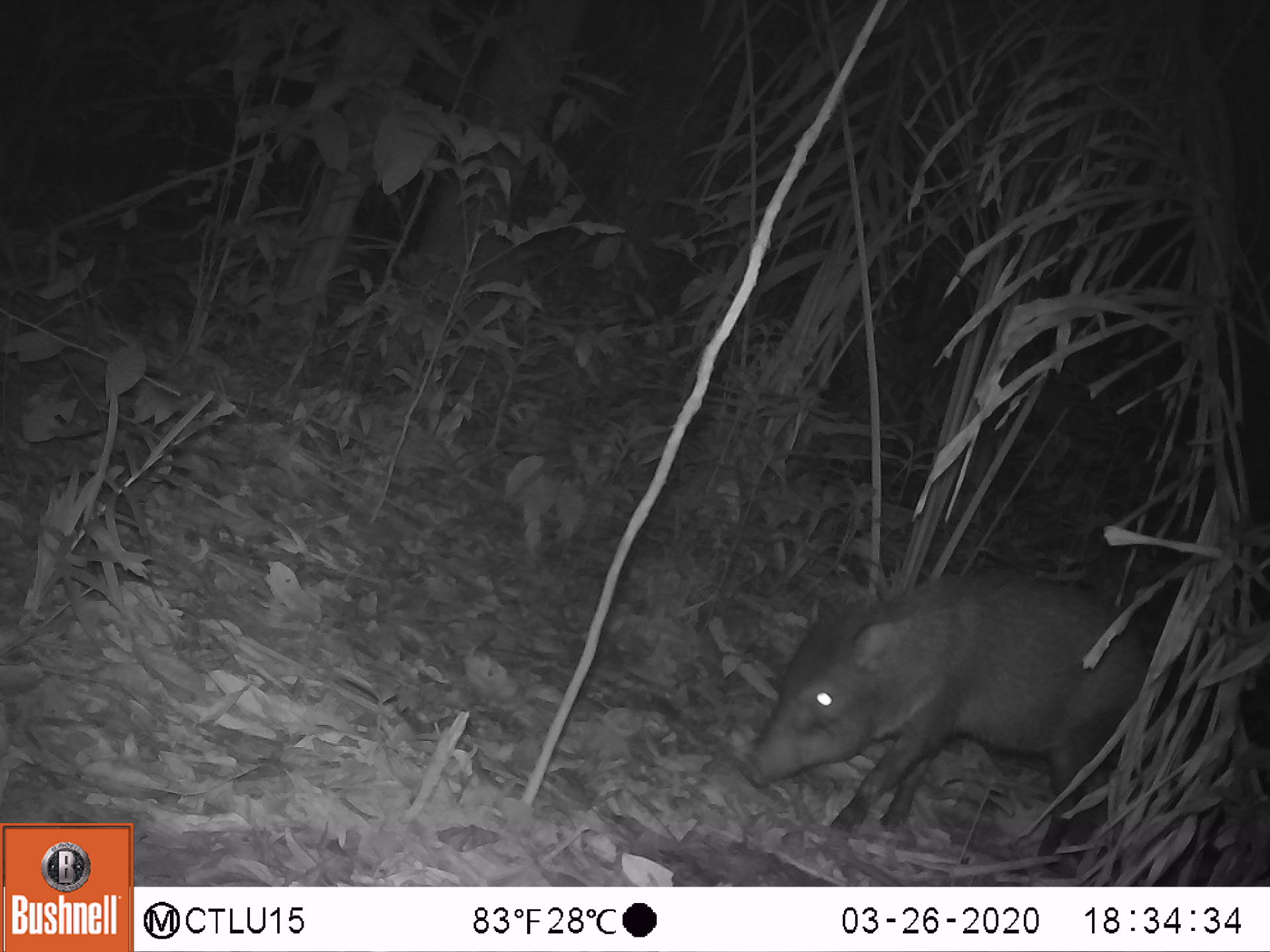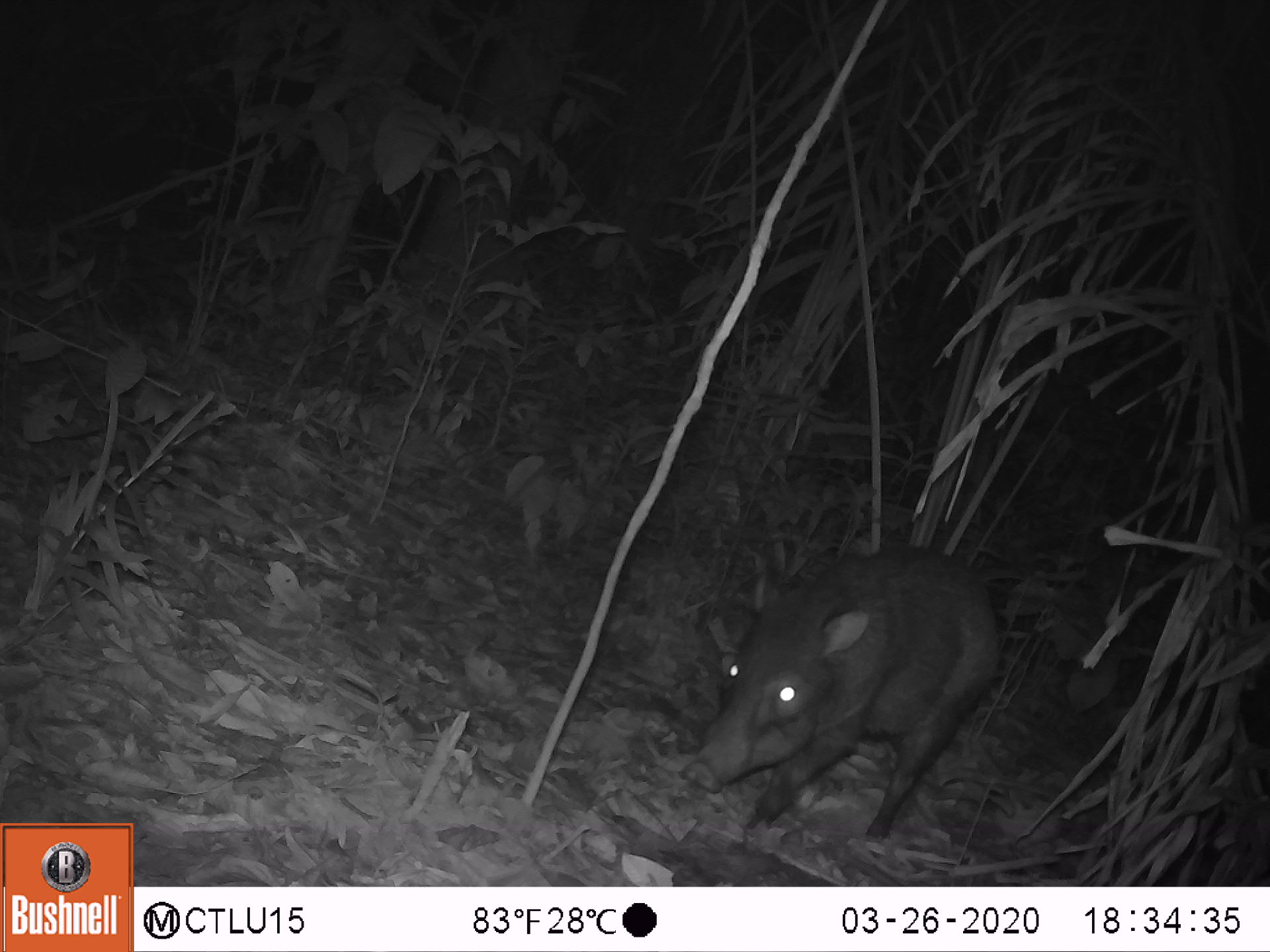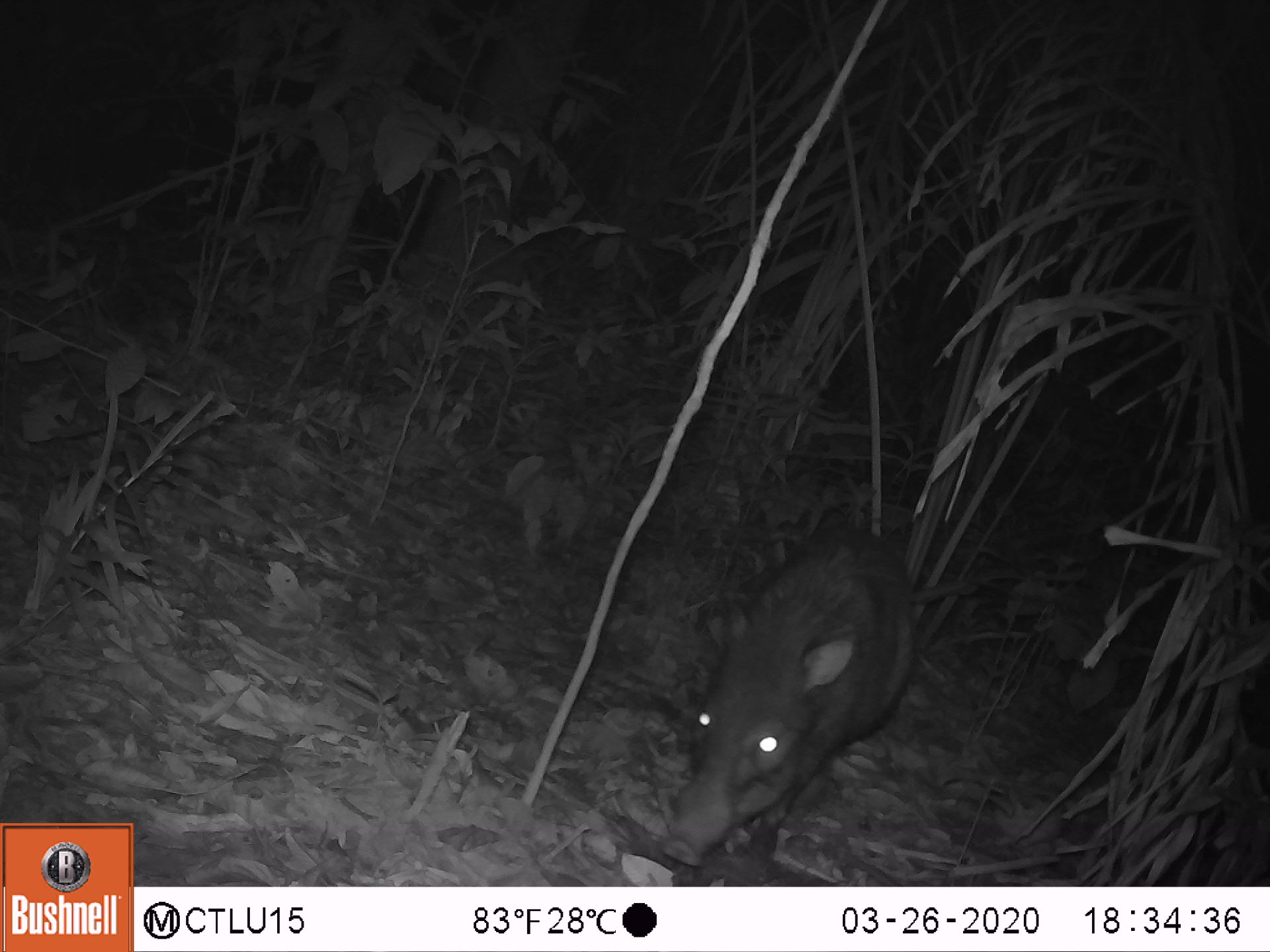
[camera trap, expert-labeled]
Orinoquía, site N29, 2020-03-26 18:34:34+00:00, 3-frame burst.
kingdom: Animalia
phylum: Chordata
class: Mammalia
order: Artiodactyla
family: Tayassuidae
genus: Pecari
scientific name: Pecari tajacu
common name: collared peccary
Collared peccary (Pecari tajacu).